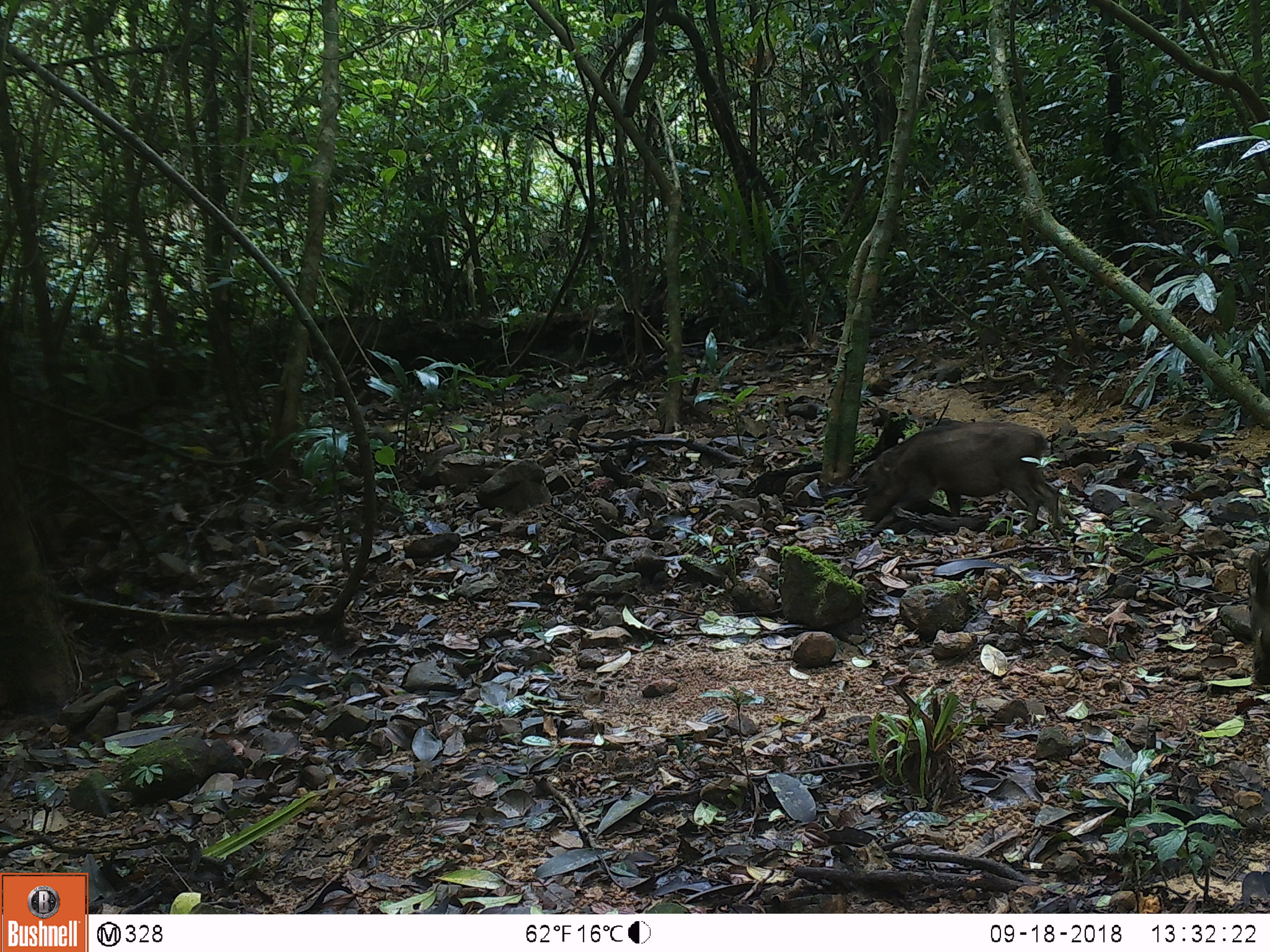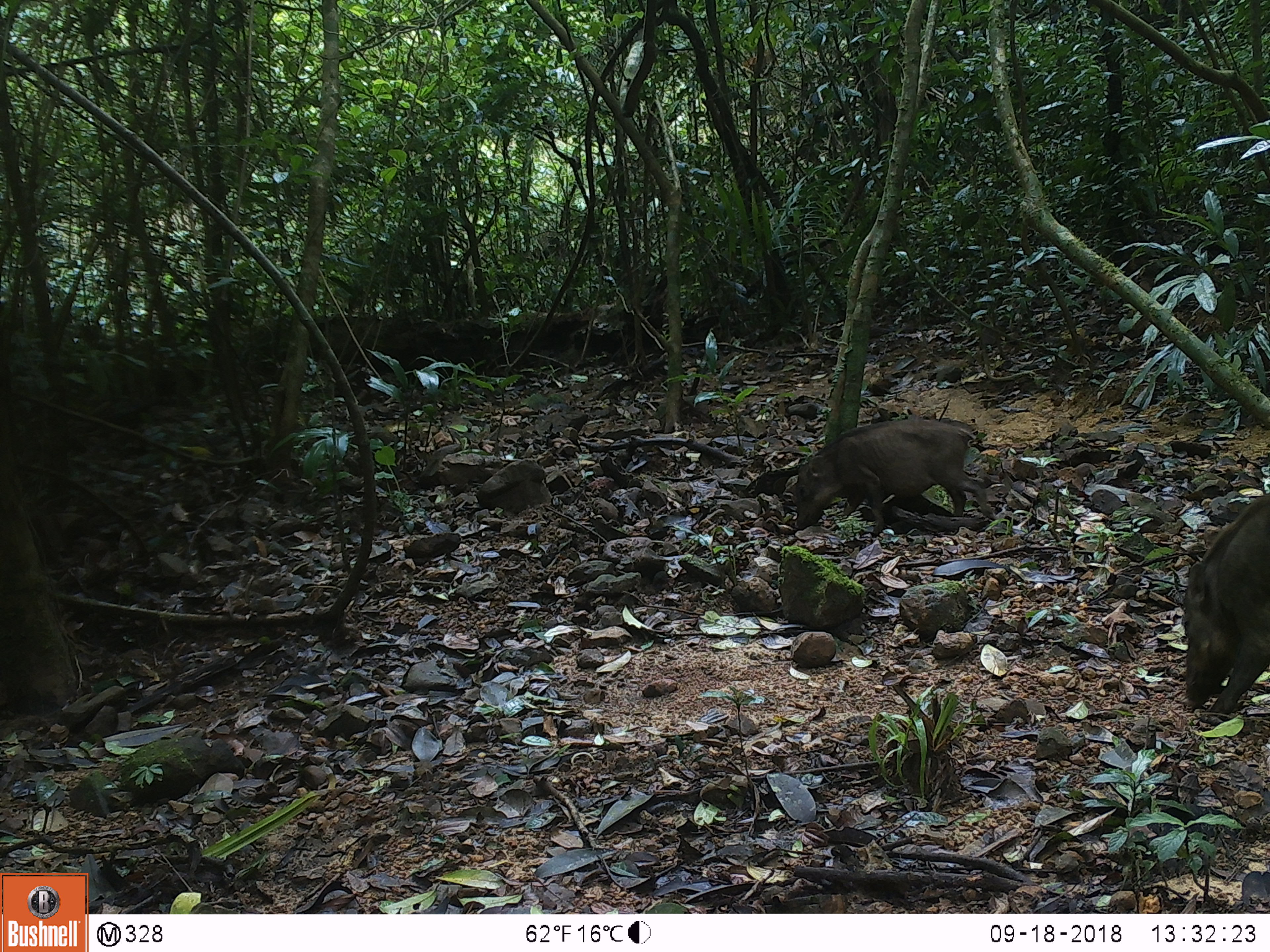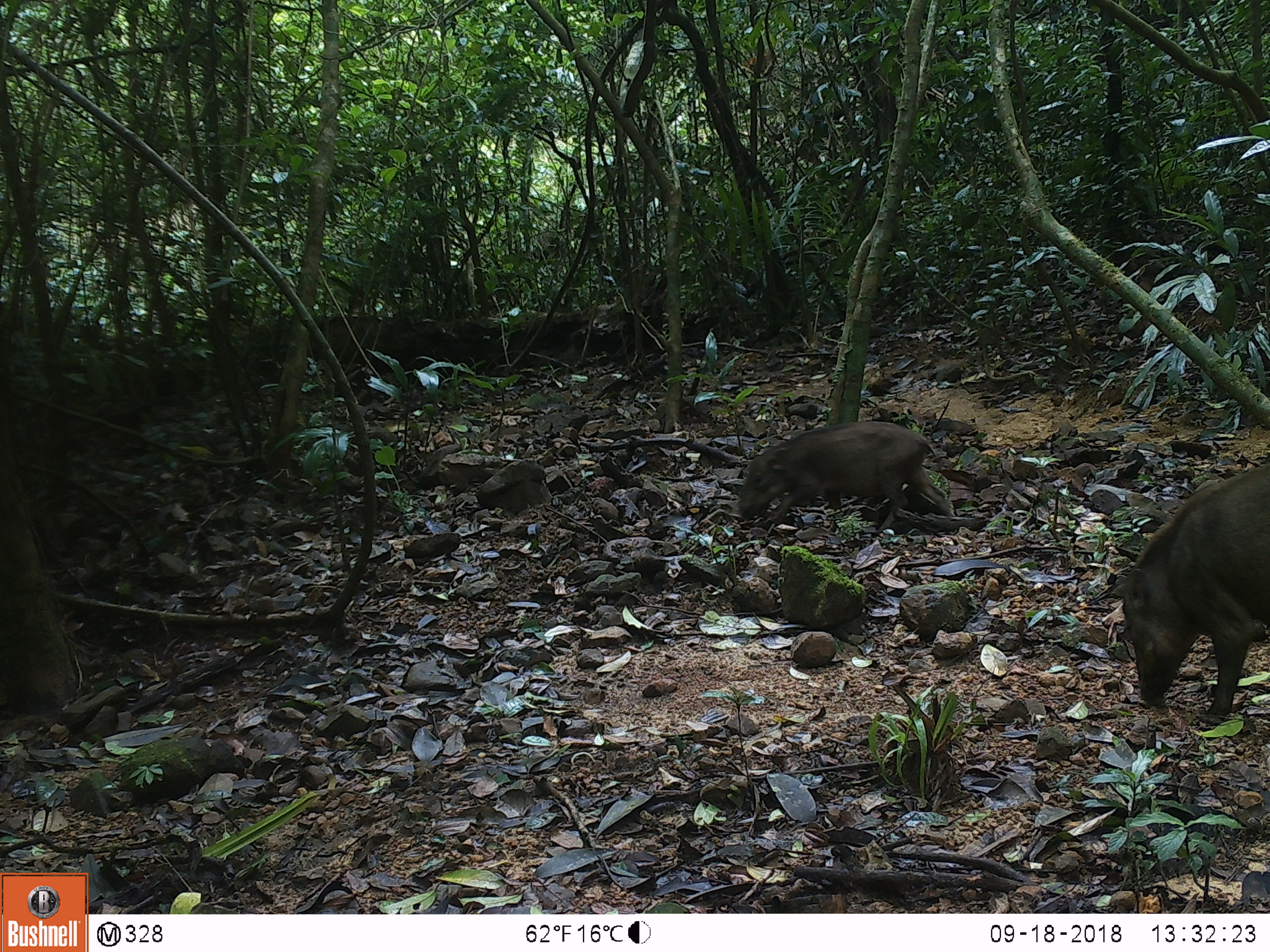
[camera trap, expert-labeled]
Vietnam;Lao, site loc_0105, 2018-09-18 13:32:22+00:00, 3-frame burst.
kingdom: Animalia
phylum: Chordata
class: Mammalia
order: Artiodactyla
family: Suidae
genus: Sus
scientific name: Sus scrofa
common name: eurasian wild pig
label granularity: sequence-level